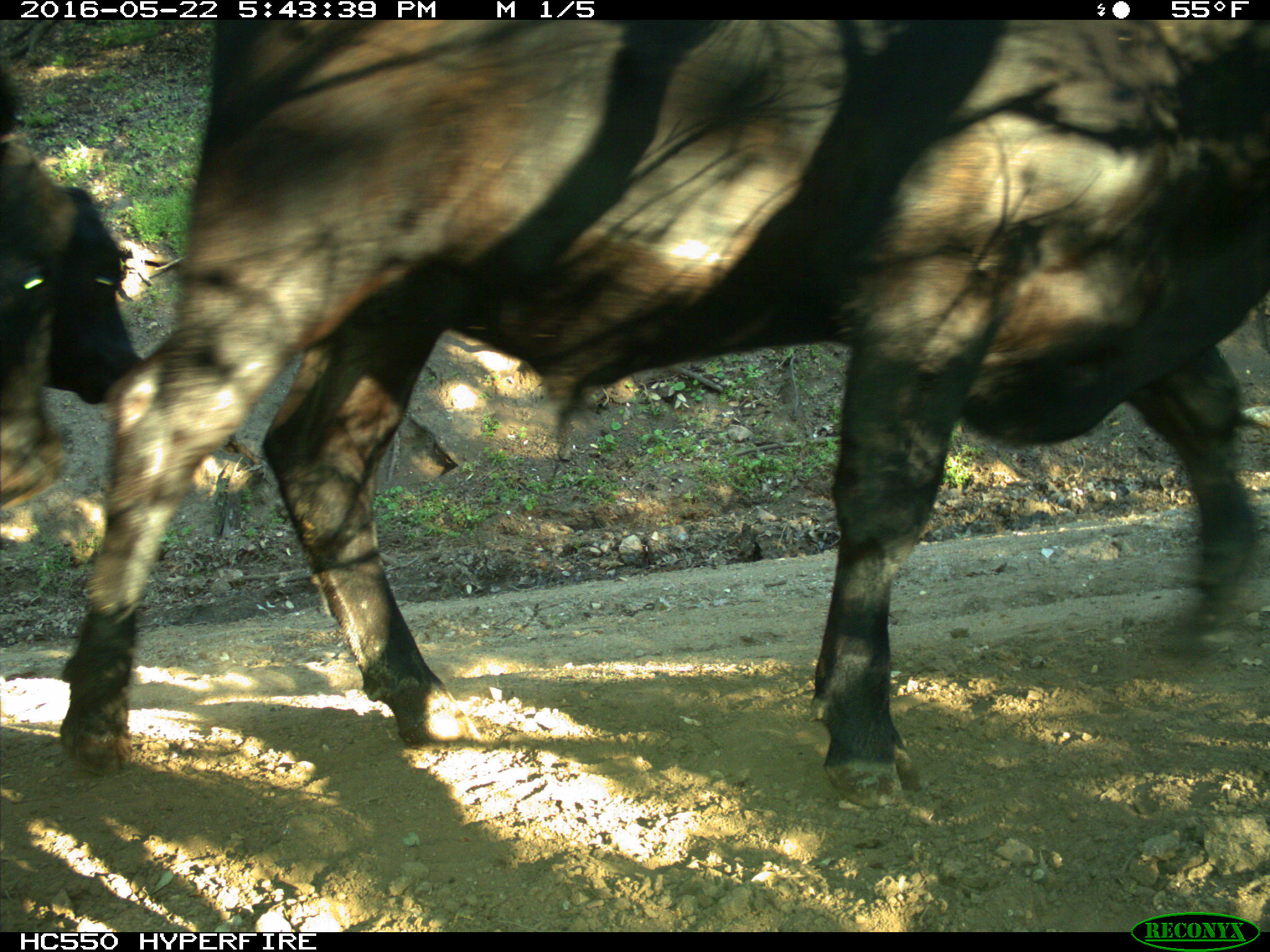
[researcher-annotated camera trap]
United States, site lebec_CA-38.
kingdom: Animalia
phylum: Chordata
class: Mammalia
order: Artiodactyla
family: Bovidae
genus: Bos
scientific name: Bos taurus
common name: domestic cow